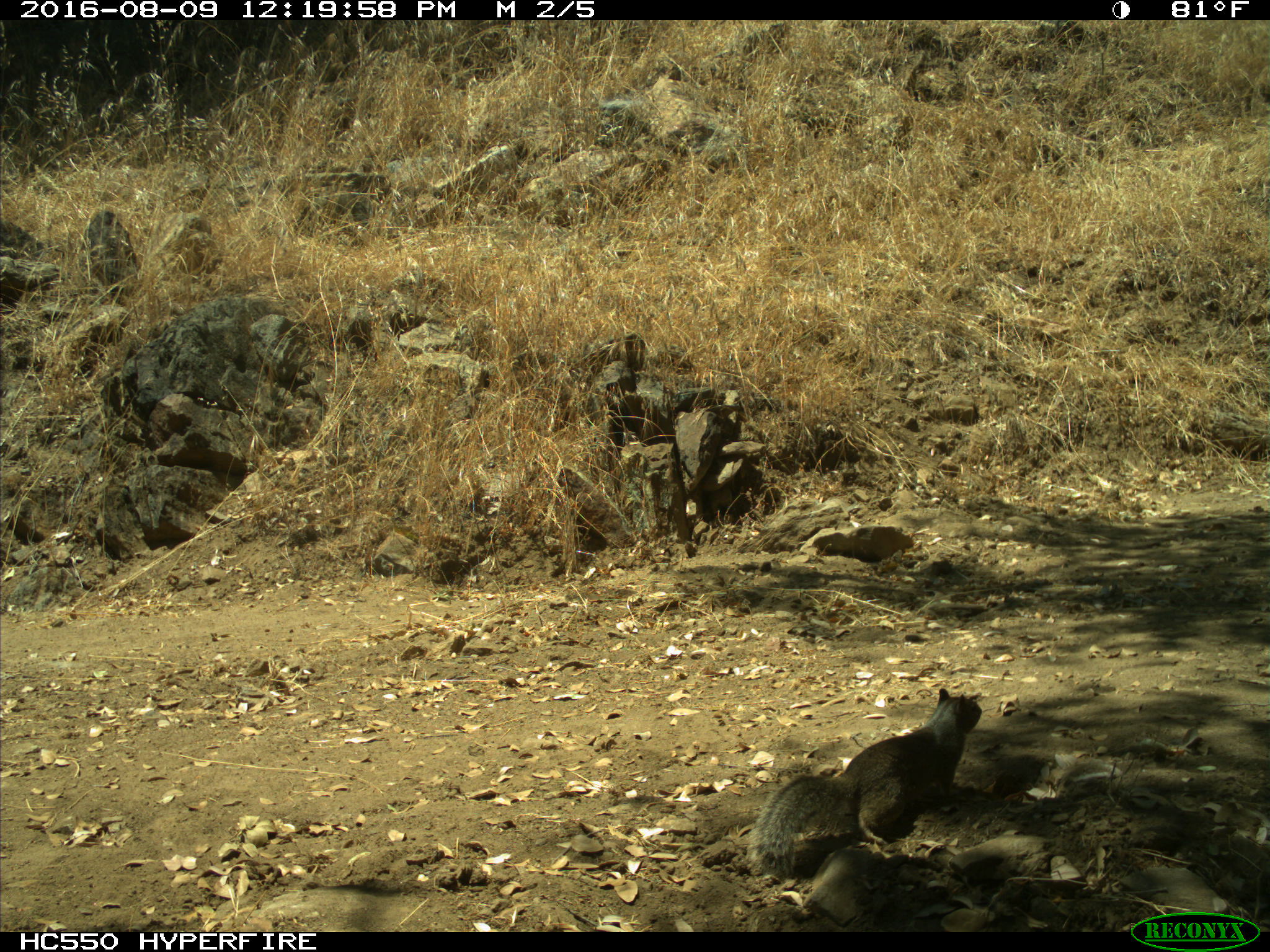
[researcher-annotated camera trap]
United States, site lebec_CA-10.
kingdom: Animalia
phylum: Chordata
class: Mammalia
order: Rodentia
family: Sciuridae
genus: Otospermophilus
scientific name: Otospermophilus beecheyi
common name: california ground squirrel